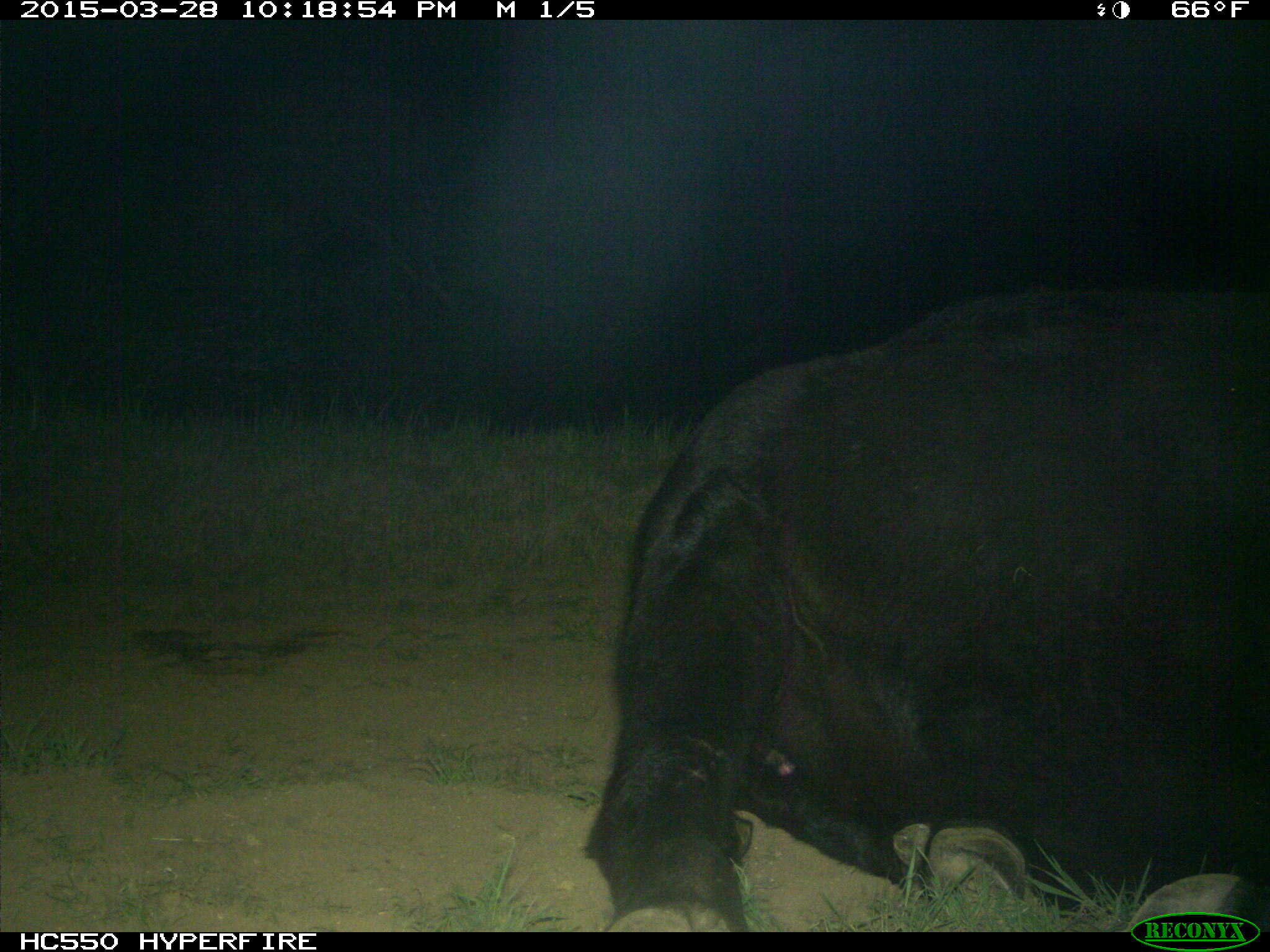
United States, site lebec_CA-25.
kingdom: Animalia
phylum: Chordata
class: Mammalia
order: Artiodactyla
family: Bovidae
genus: Bos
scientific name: Bos taurus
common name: domestic cow